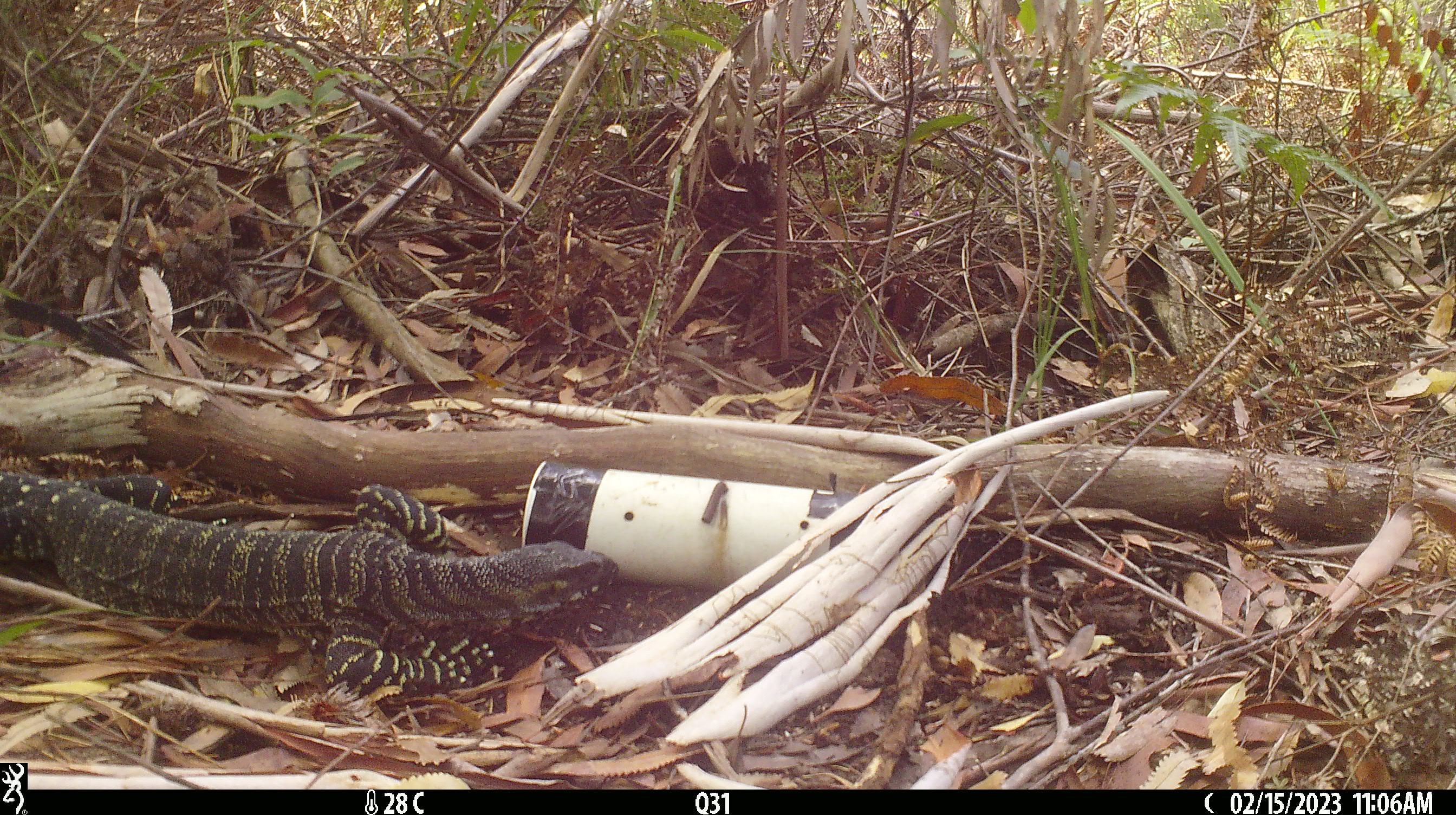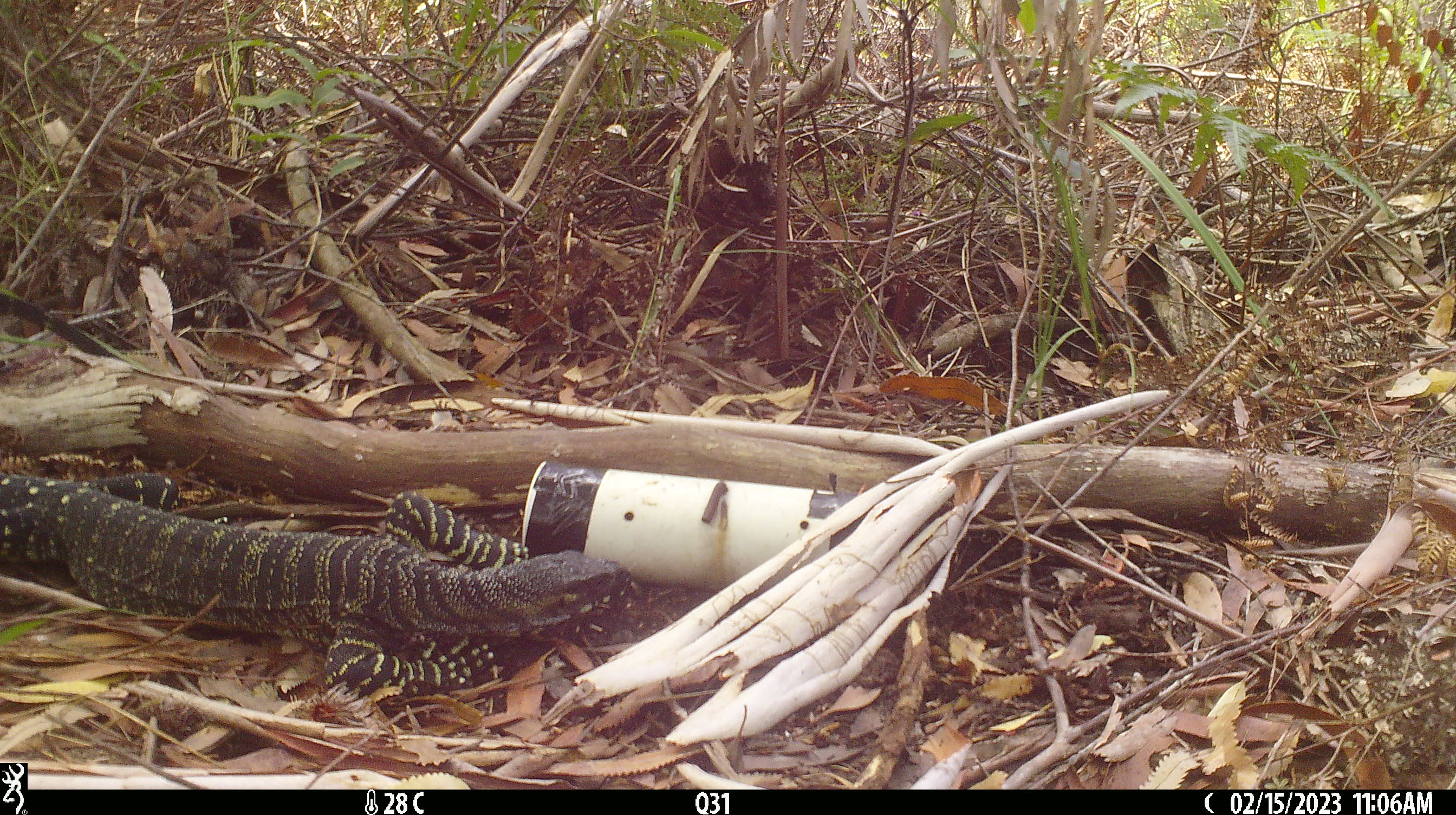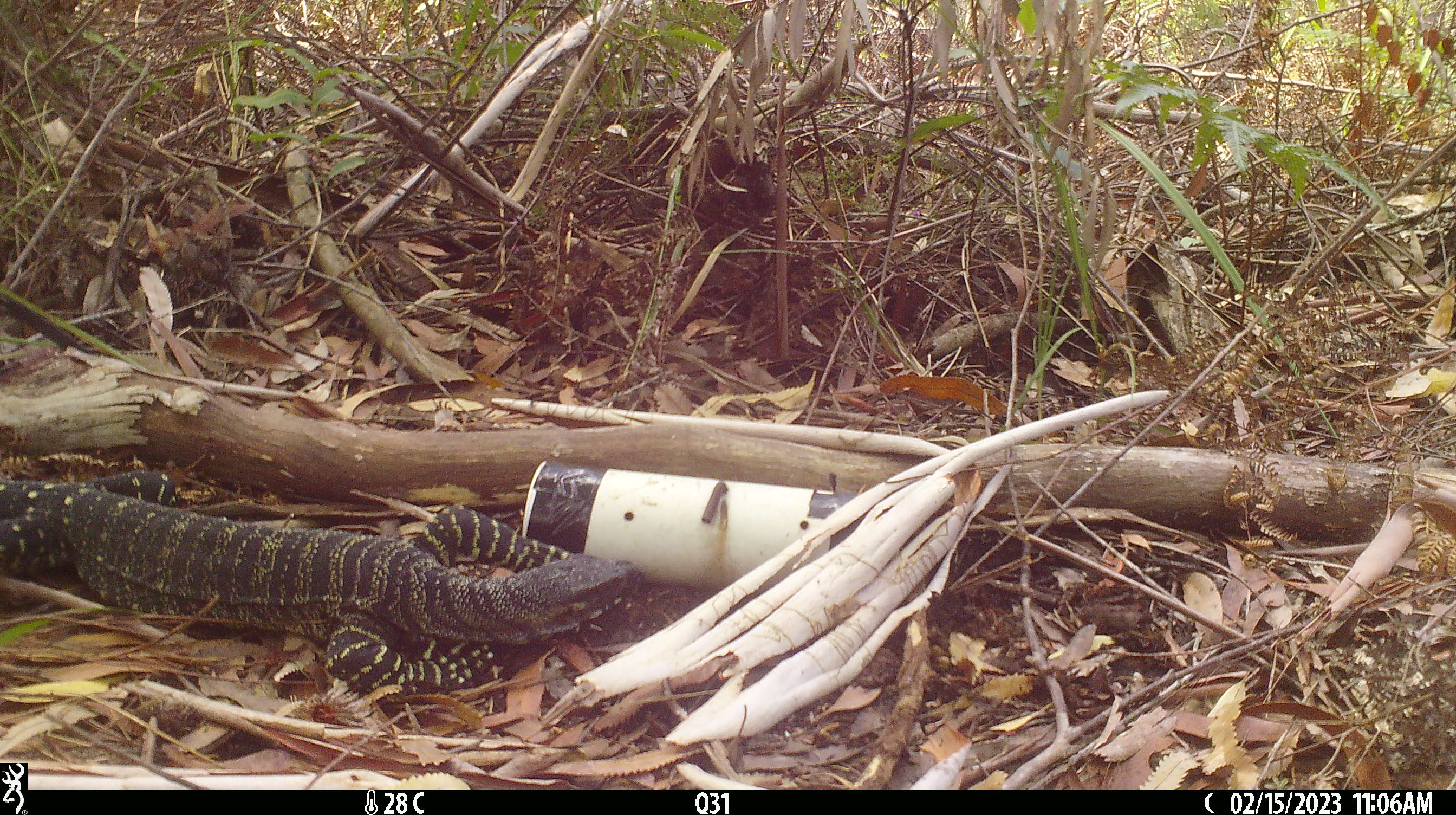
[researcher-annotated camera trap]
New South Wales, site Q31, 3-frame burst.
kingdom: Animalia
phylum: Chordata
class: Reptilia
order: Squamata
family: Varanidae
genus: Varanus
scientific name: Varanus varius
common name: lace monitor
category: goanna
Goanna (lace monitor) (Varanus varius).